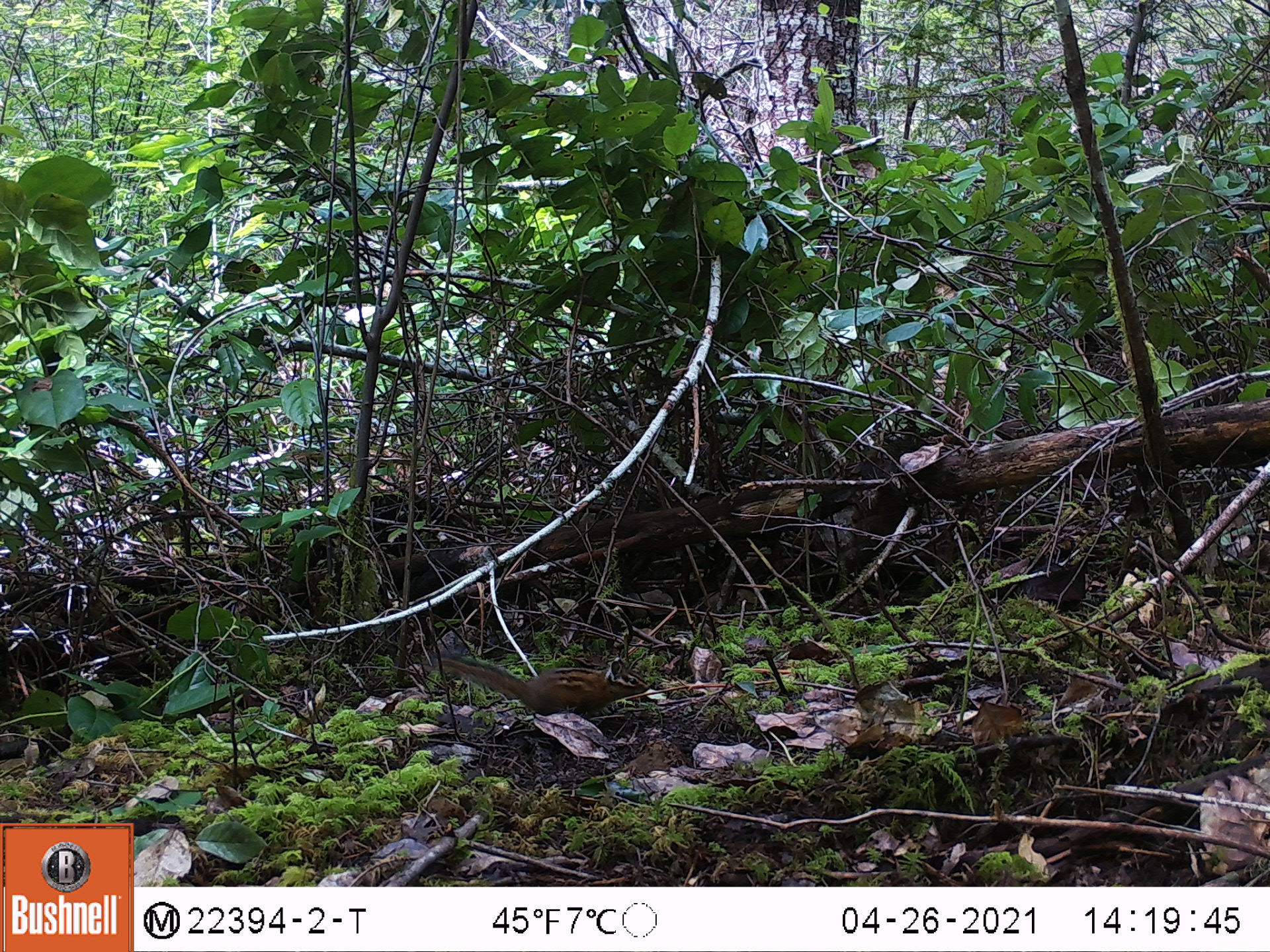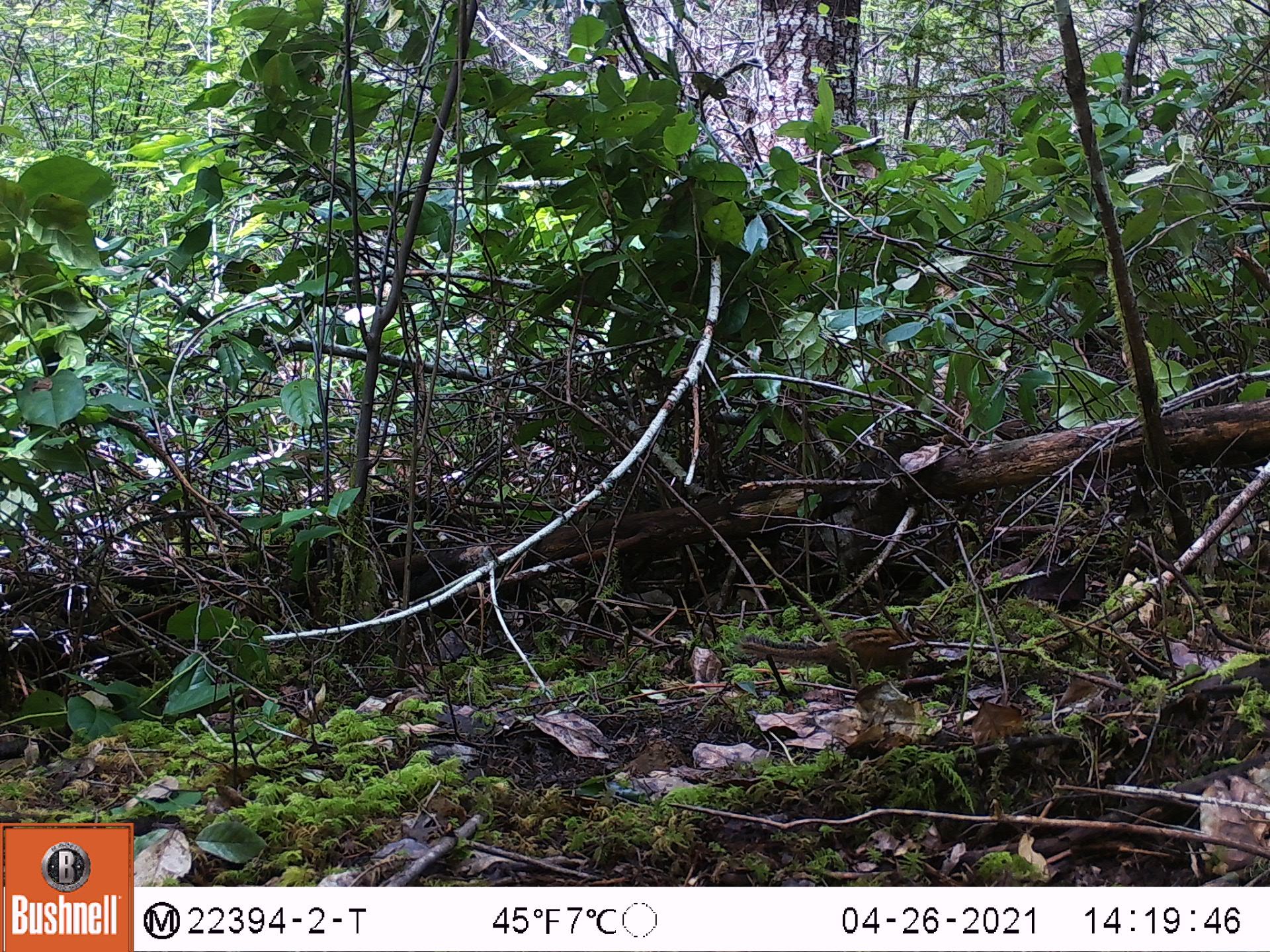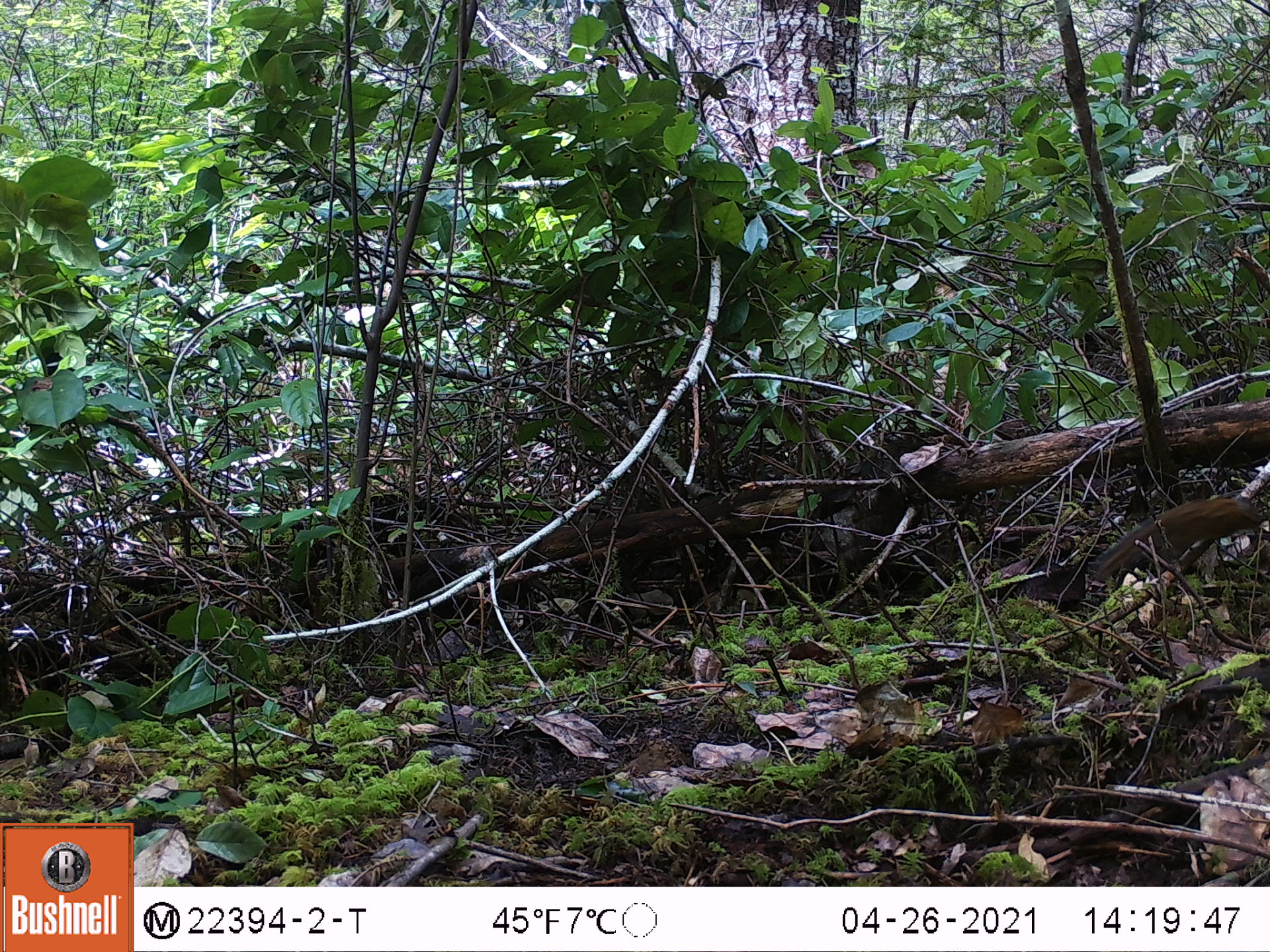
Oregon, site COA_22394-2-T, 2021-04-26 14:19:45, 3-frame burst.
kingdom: Animalia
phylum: Chordata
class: Mammalia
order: Rodentia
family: Sciuridae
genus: Neotamias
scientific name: Neotamias townsendii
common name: townsend's chipmunk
Townsend's chipmunk (Neotamias townsendii).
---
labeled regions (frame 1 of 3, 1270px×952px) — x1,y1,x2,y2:
townsend's chipmunk: 419,637,667,730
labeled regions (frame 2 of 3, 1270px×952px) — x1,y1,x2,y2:
townsend's chipmunk: 715,578,946,706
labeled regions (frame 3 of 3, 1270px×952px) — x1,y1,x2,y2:
townsend's chipmunk: 1066,480,1267,603